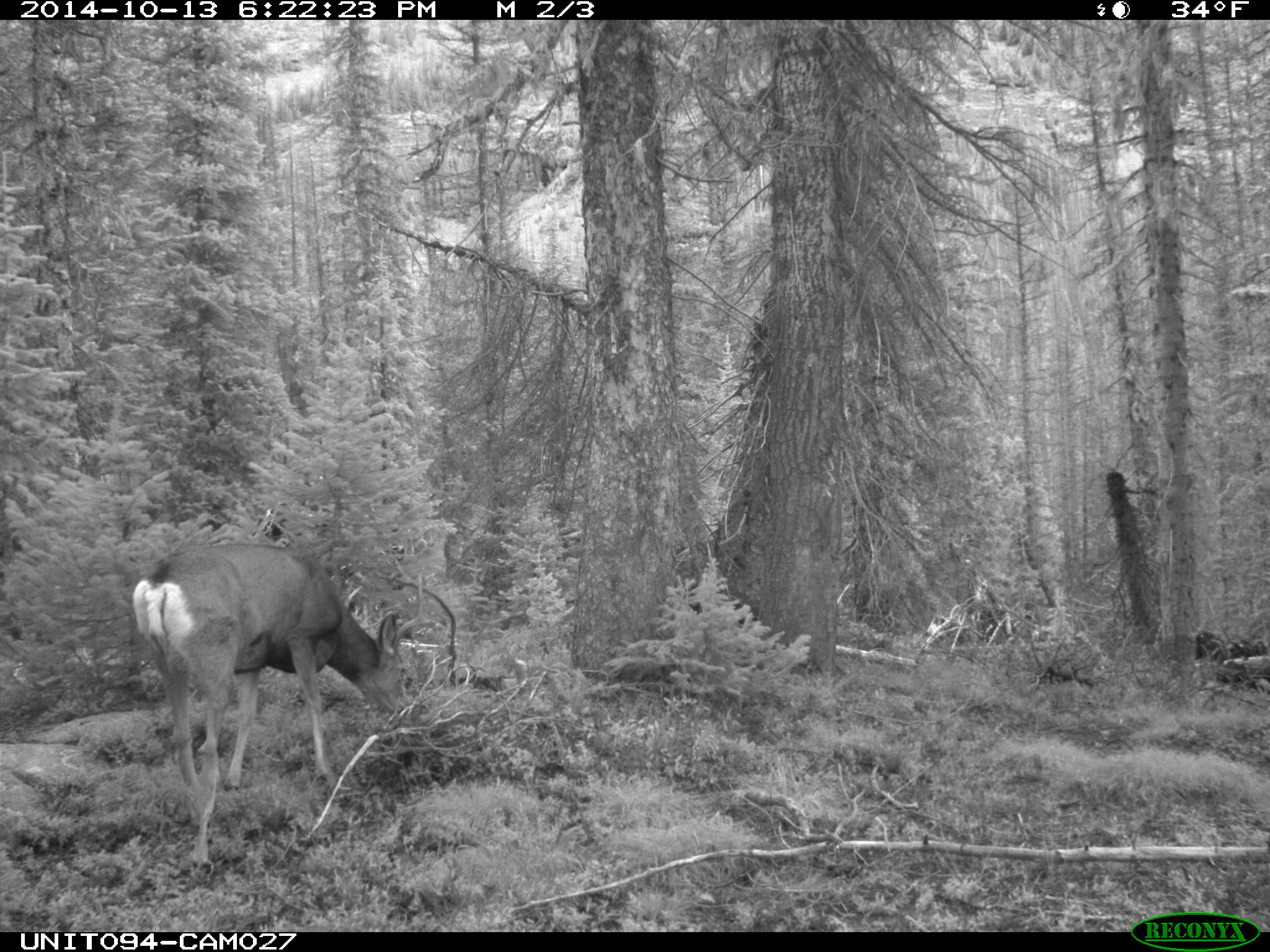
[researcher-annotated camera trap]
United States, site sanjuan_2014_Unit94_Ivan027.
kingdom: Animalia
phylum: Chordata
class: Mammalia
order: Artiodactyla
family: Cervidae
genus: Odocoileus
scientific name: Odocoileus hemionus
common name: mule deer